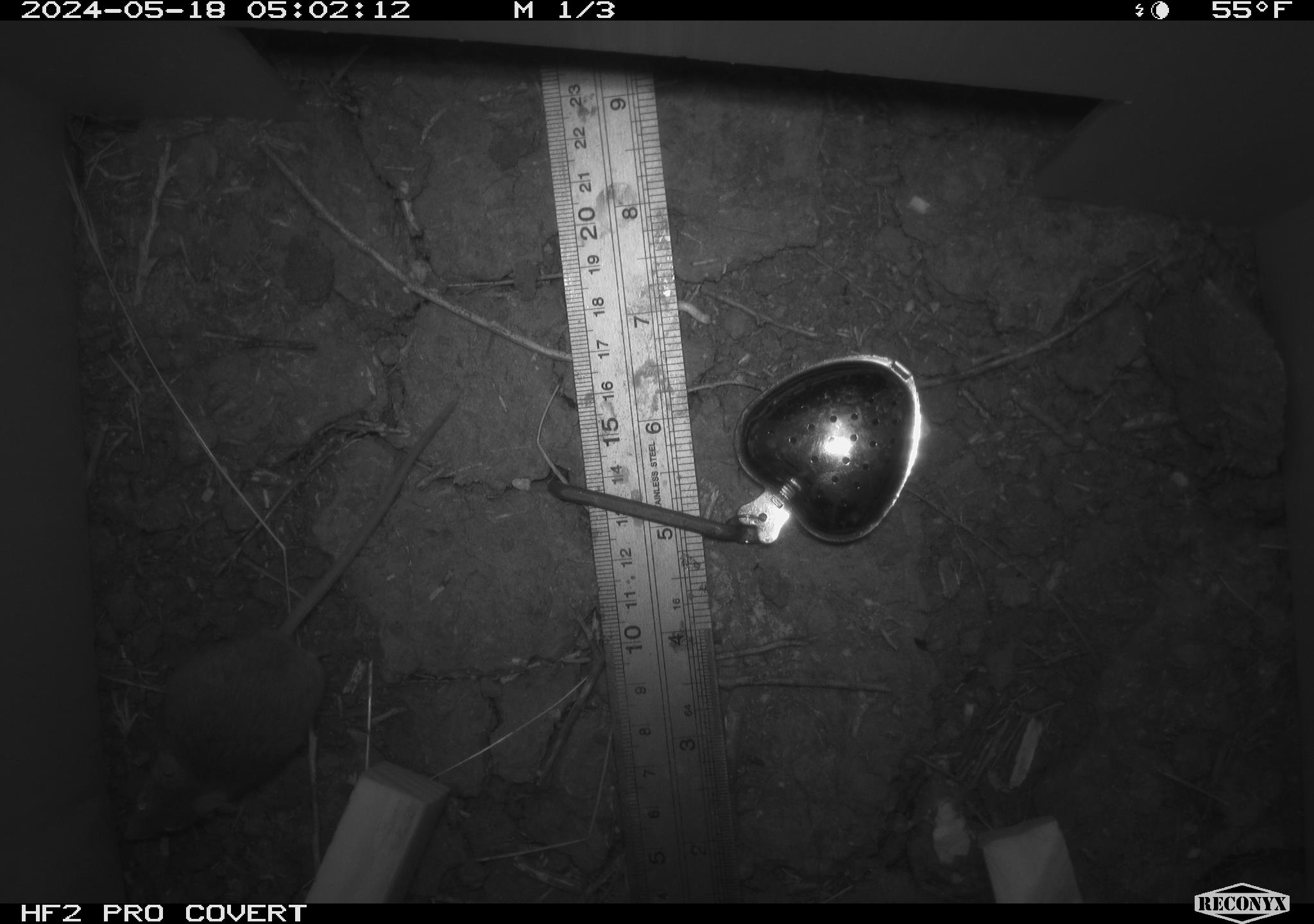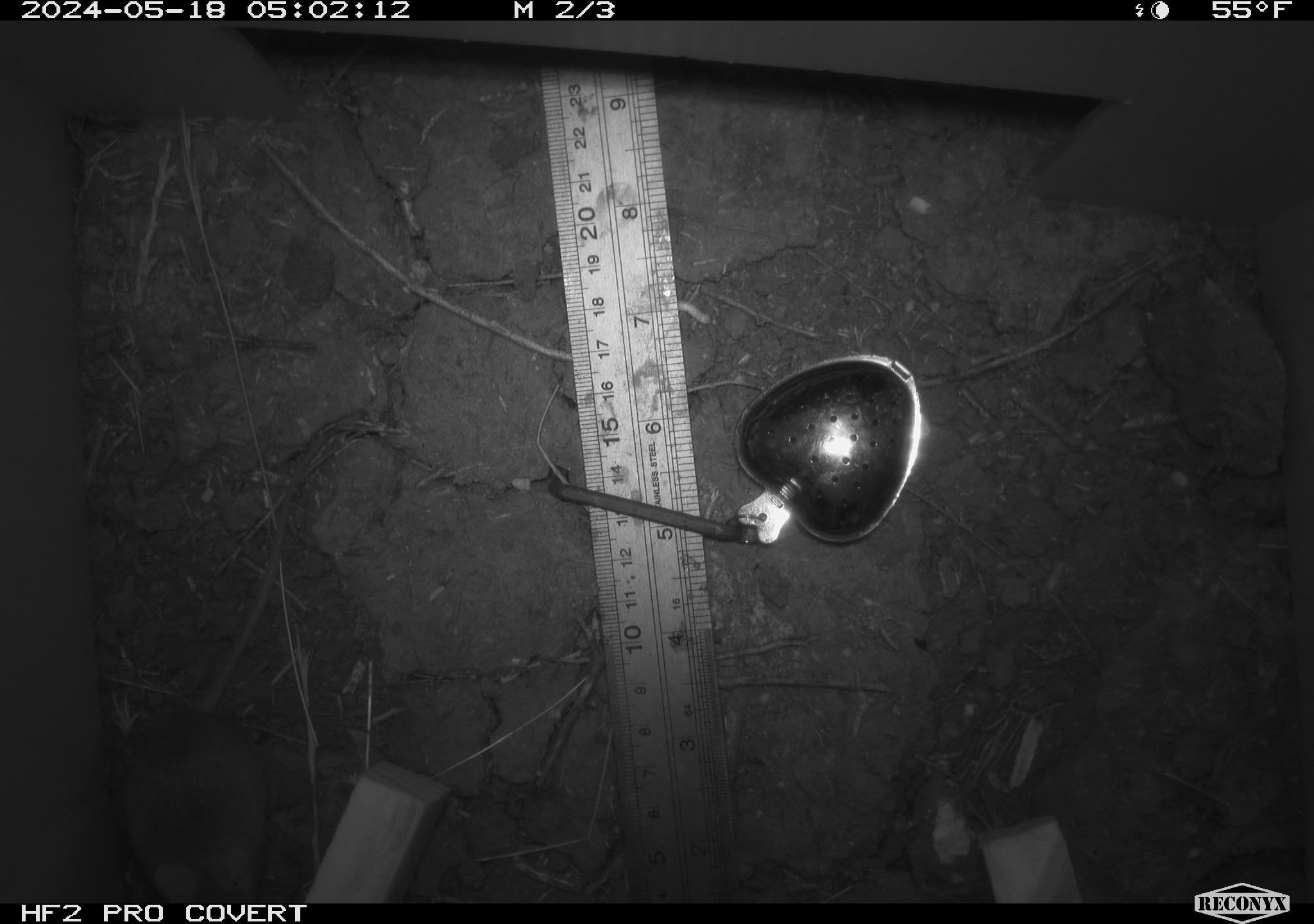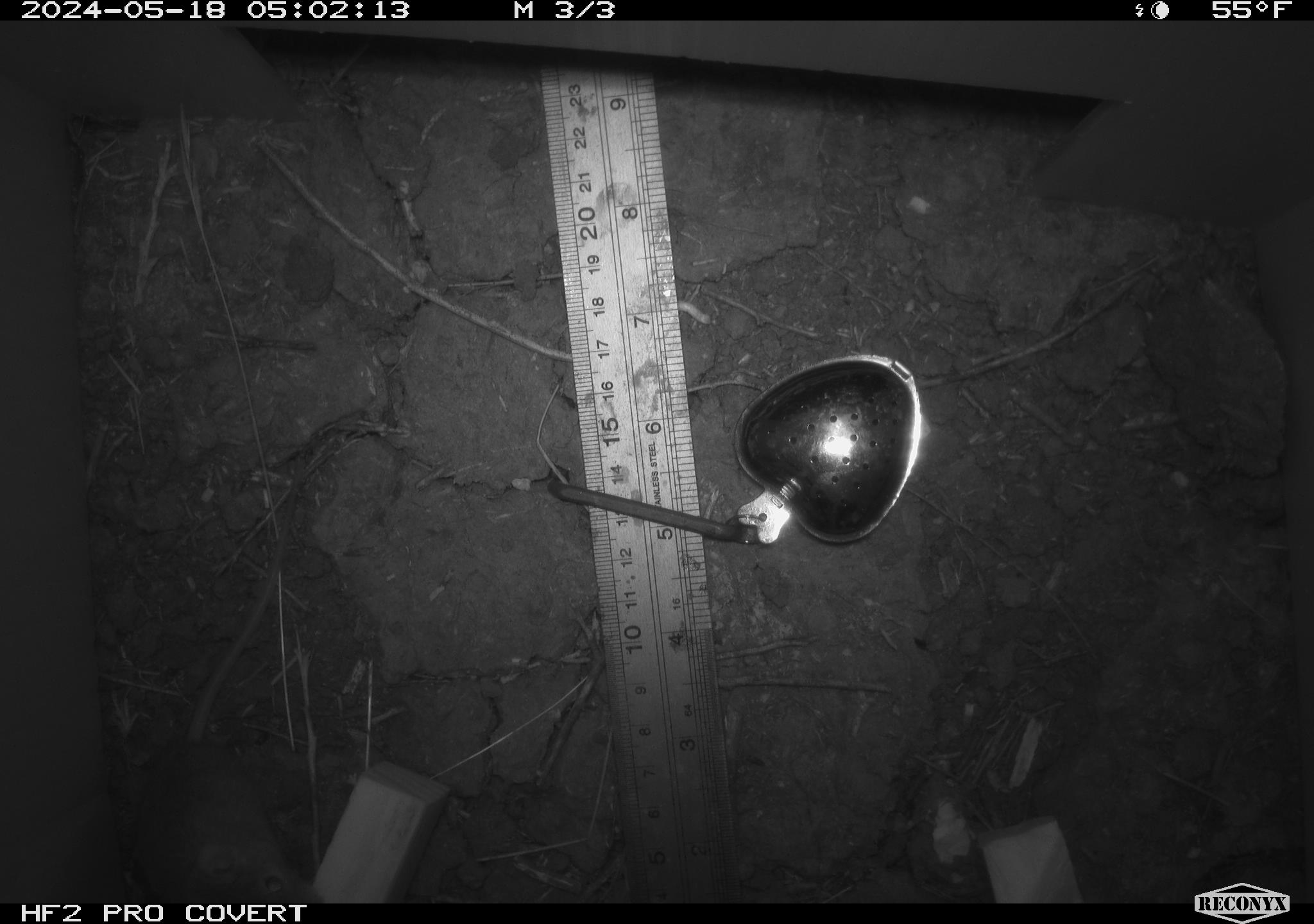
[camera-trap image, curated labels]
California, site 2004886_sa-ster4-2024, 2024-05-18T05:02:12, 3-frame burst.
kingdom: Animalia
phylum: Chordata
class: Mammalia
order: Rodentia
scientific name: Rodentia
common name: mouse species